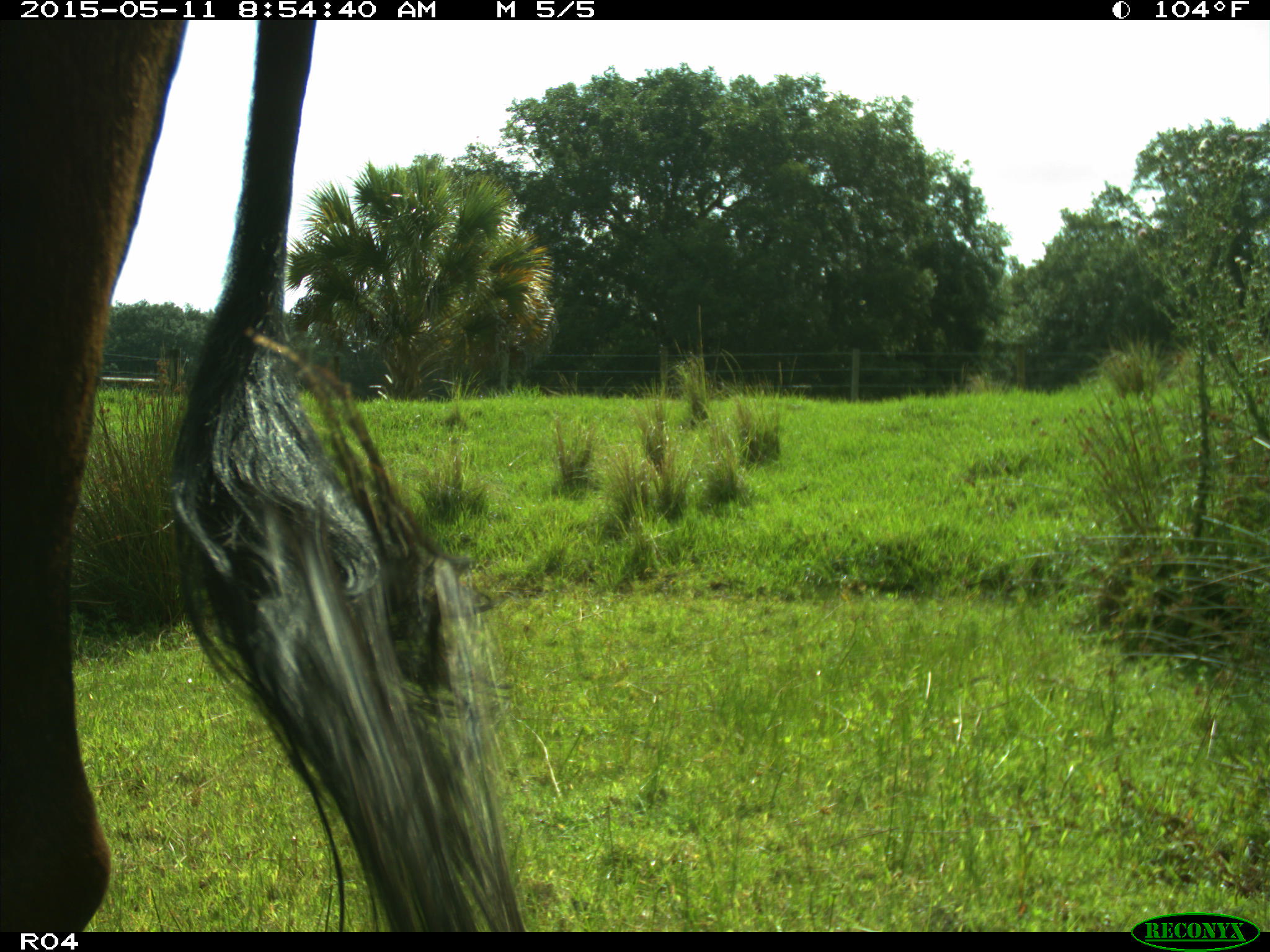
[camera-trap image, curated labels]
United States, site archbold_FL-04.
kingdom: Animalia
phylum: Chordata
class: Mammalia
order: Artiodactyla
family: Bovidae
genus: Bos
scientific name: Bos taurus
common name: domestic cow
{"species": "Bos taurus (domestic cow)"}